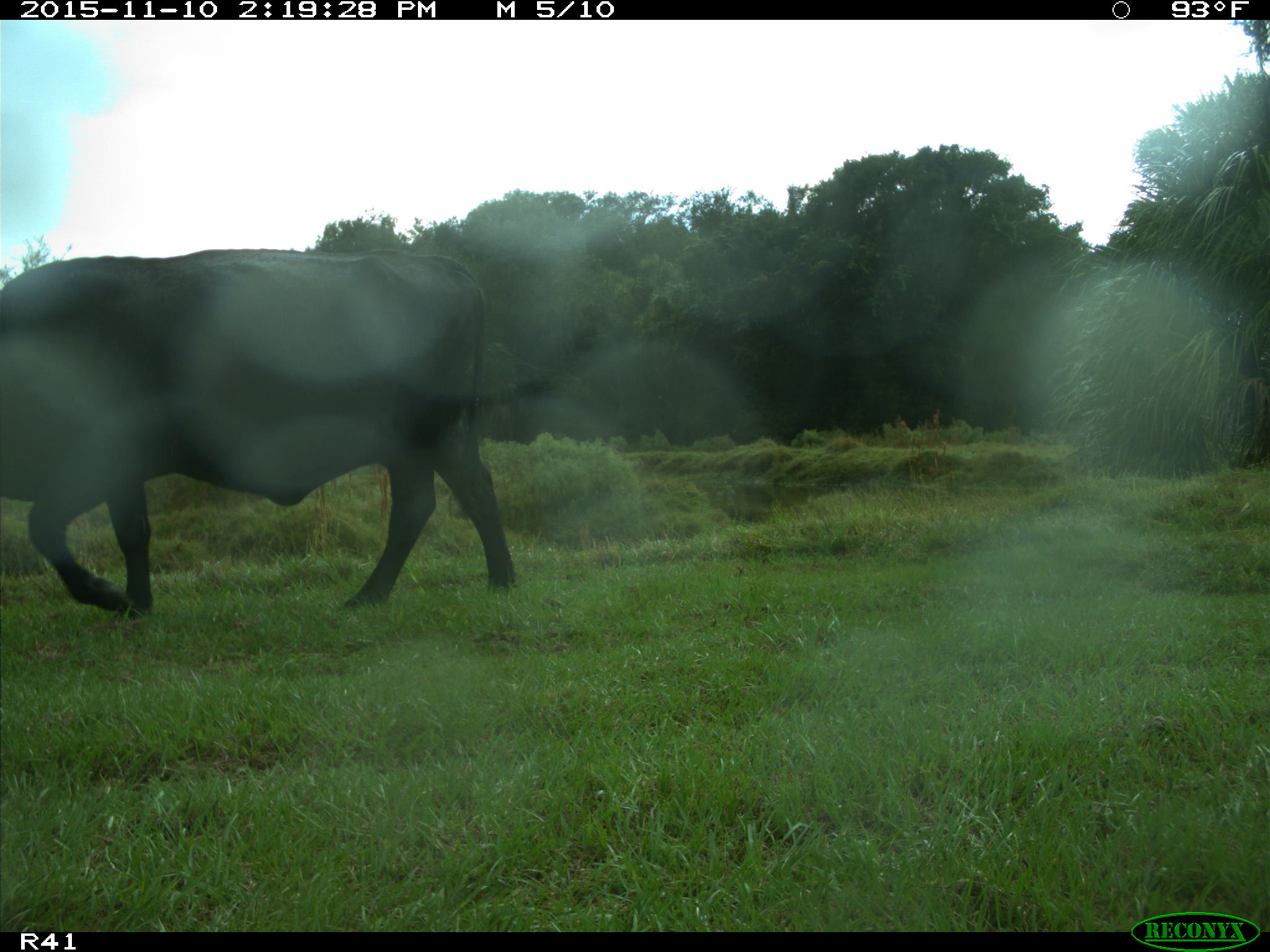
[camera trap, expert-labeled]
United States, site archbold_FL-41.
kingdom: Animalia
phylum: Chordata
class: Mammalia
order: Artiodactyla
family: Bovidae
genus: Bos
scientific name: Bos taurus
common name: domestic cow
Bos taurus (domestic cow).